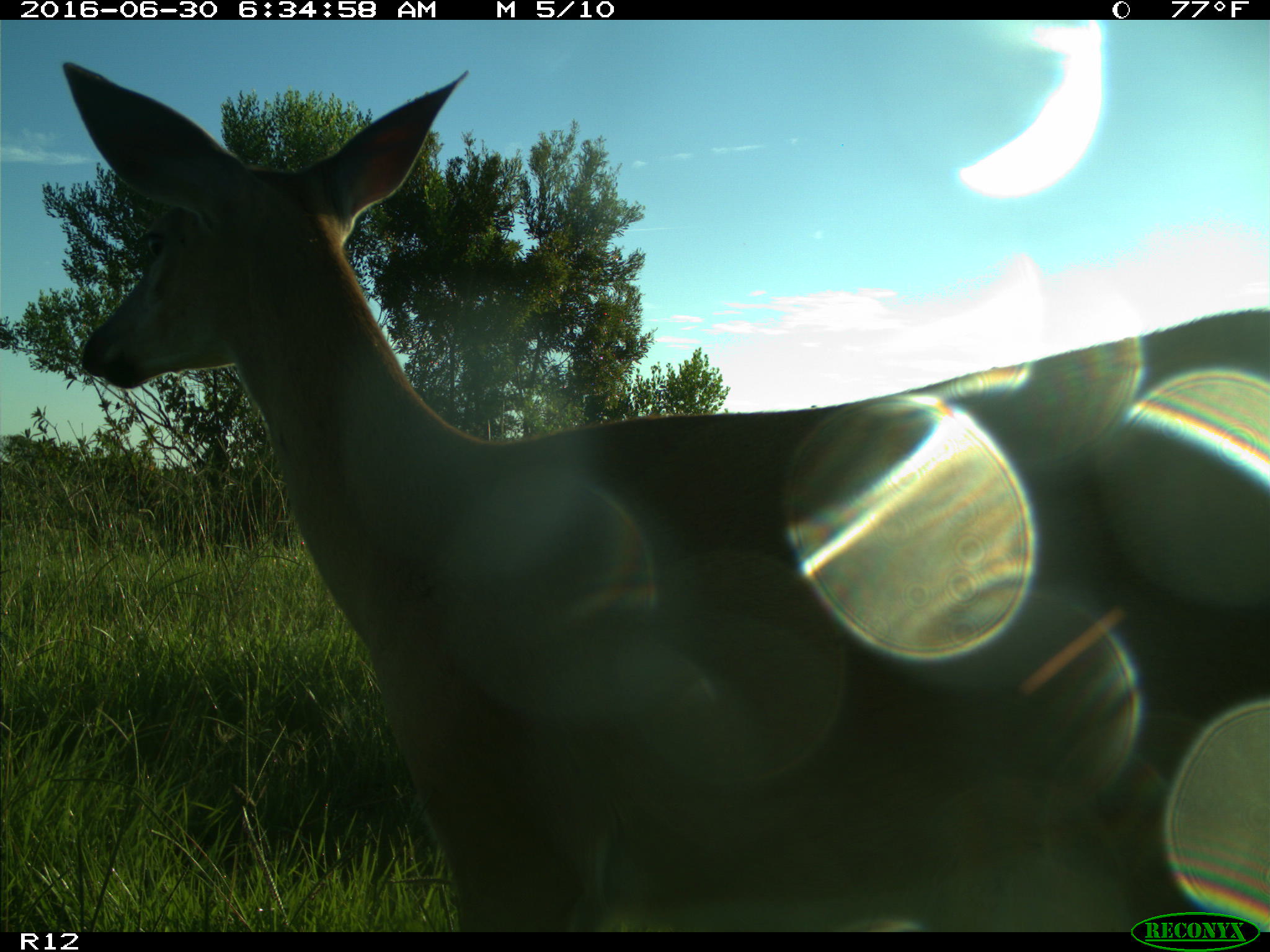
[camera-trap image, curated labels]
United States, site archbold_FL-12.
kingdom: Animalia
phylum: Chordata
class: Mammalia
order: Artiodactyla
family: Cervidae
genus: Odocoileus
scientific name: Odocoileus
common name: deer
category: unidentified deer